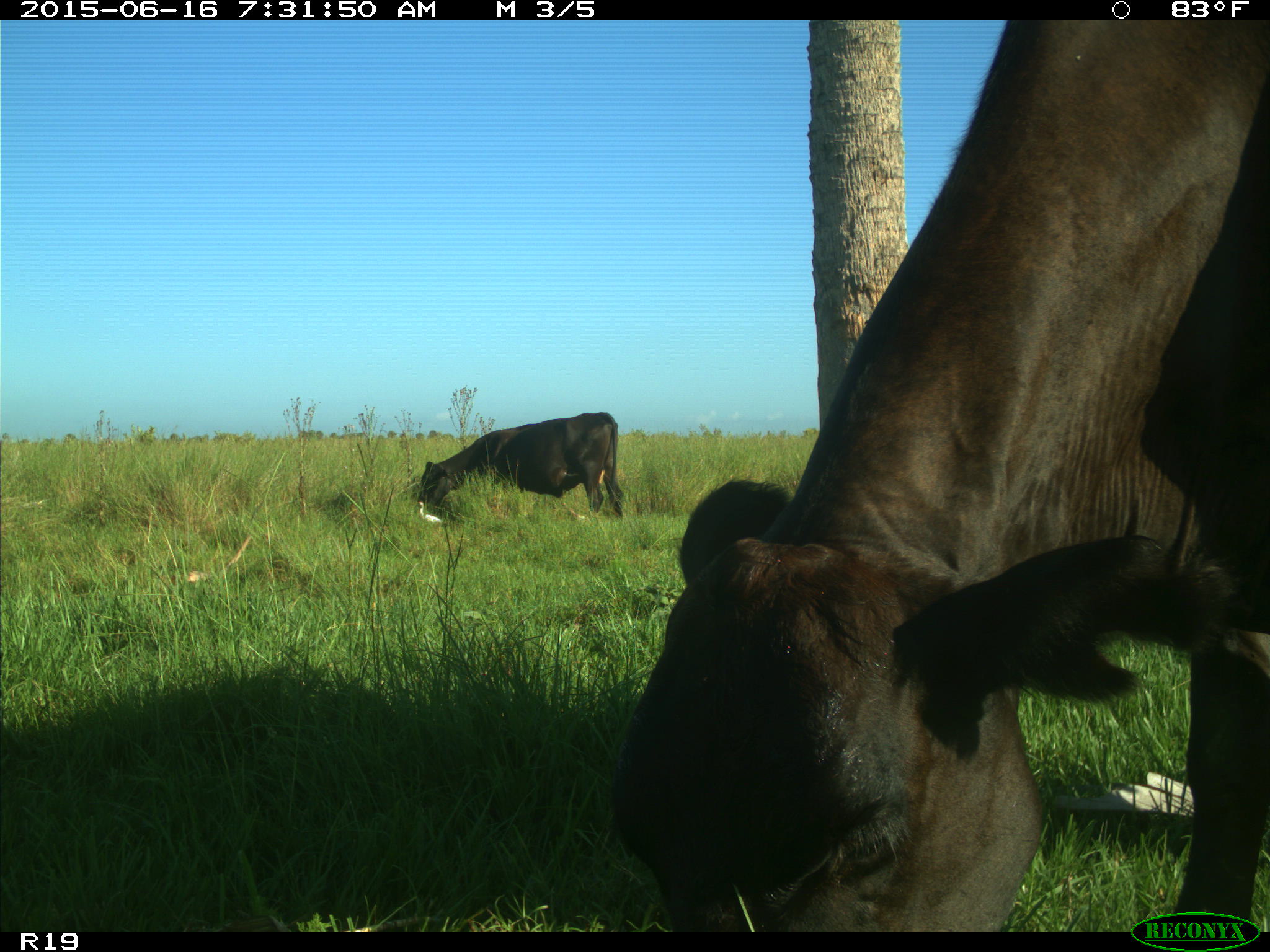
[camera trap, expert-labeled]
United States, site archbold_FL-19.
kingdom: Animalia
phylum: Chordata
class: Mammalia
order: Artiodactyla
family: Bovidae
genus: Bos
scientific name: Bos taurus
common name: domestic cow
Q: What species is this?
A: Bos taurus (domestic cow).